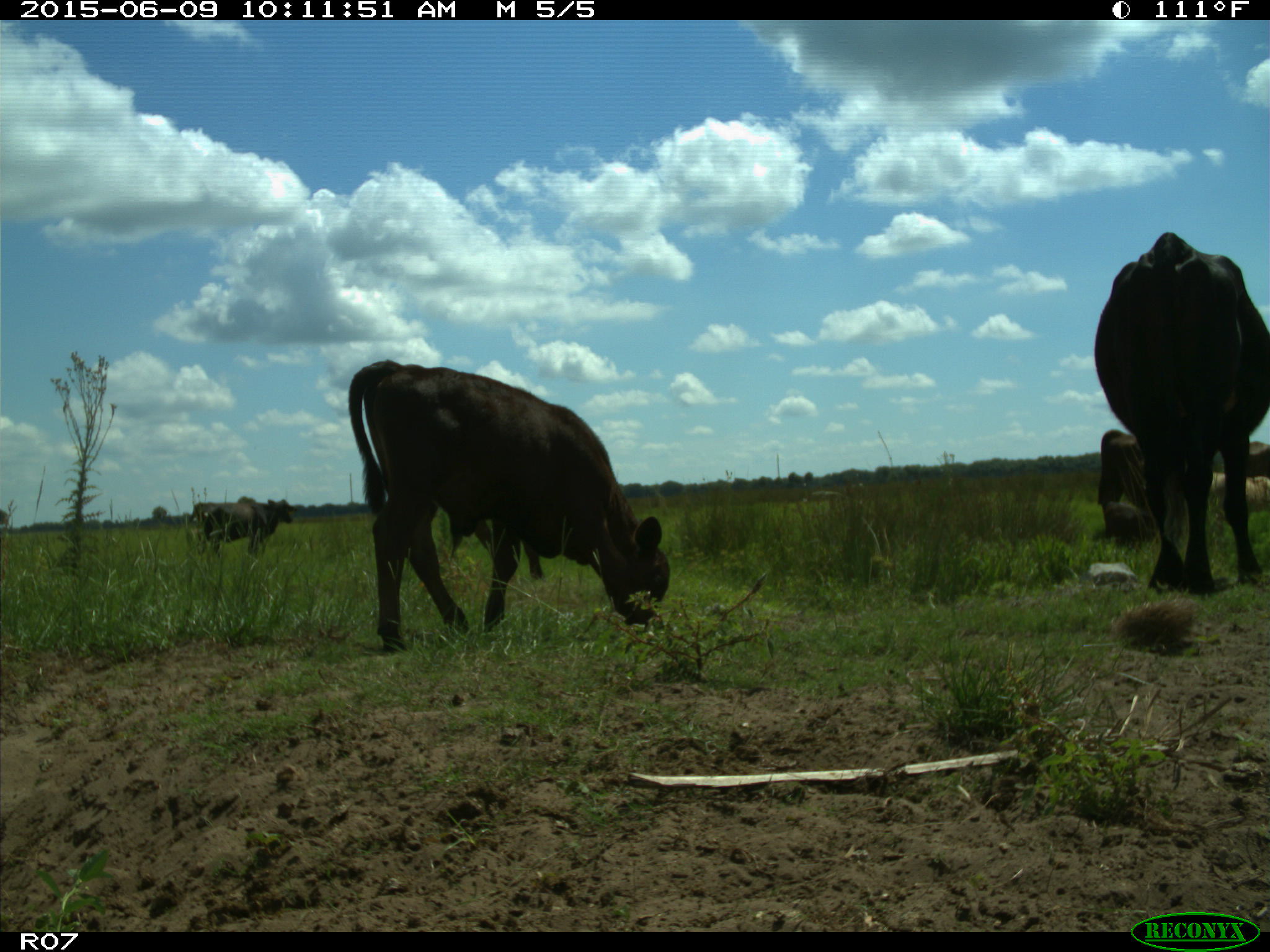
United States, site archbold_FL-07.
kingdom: Animalia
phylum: Chordata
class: Mammalia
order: Artiodactyla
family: Bovidae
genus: Bos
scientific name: Bos taurus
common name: domestic cow